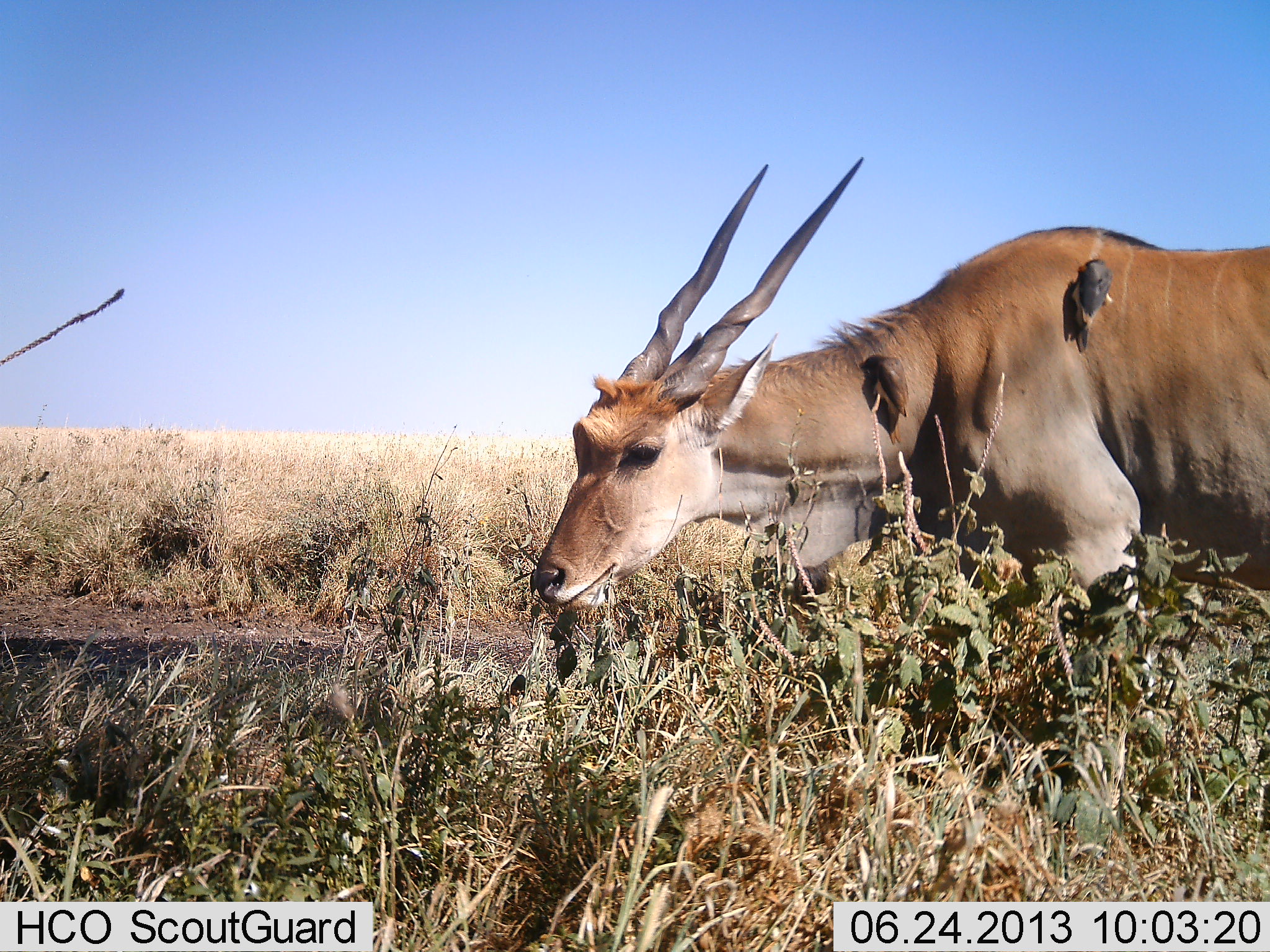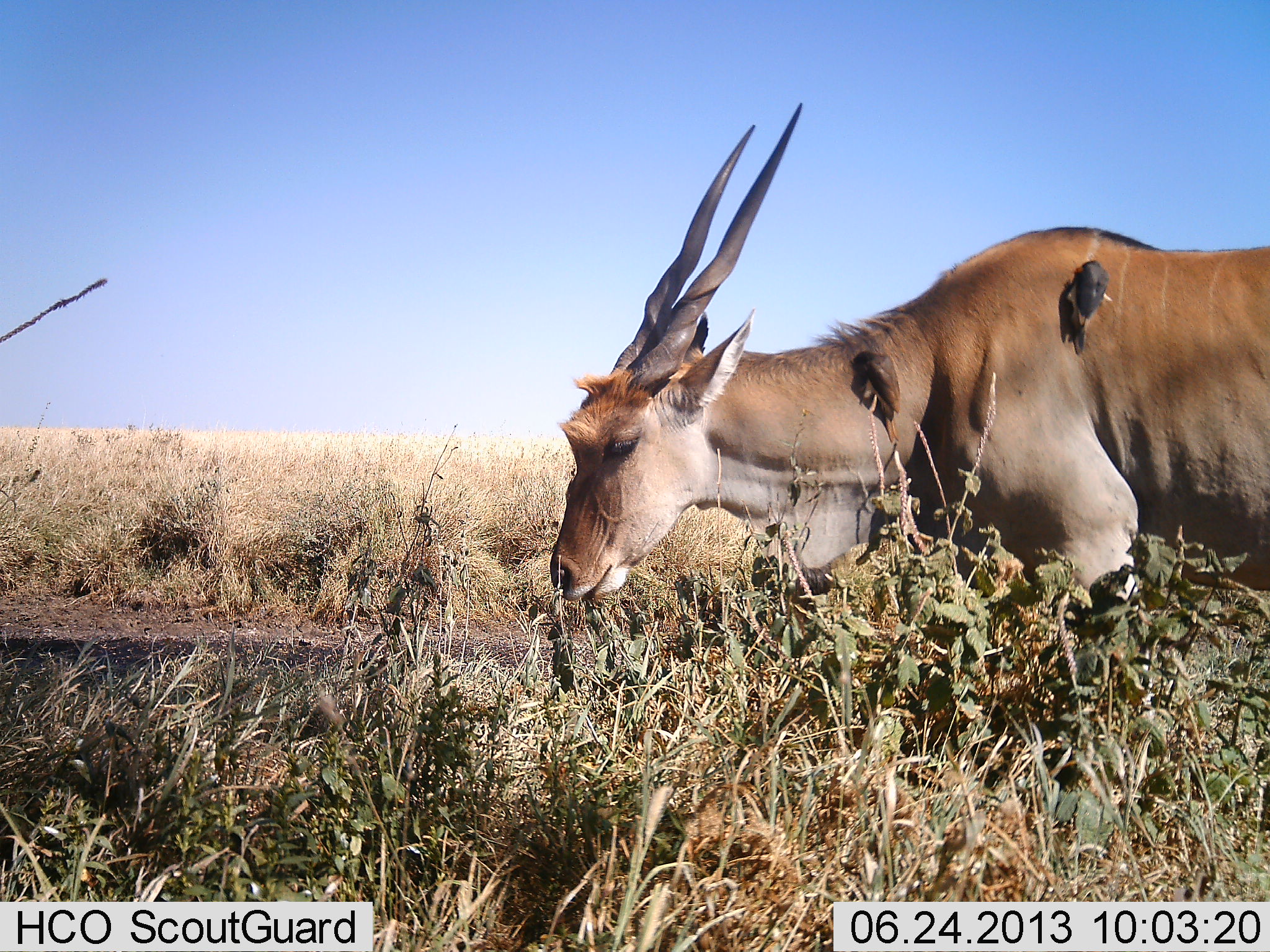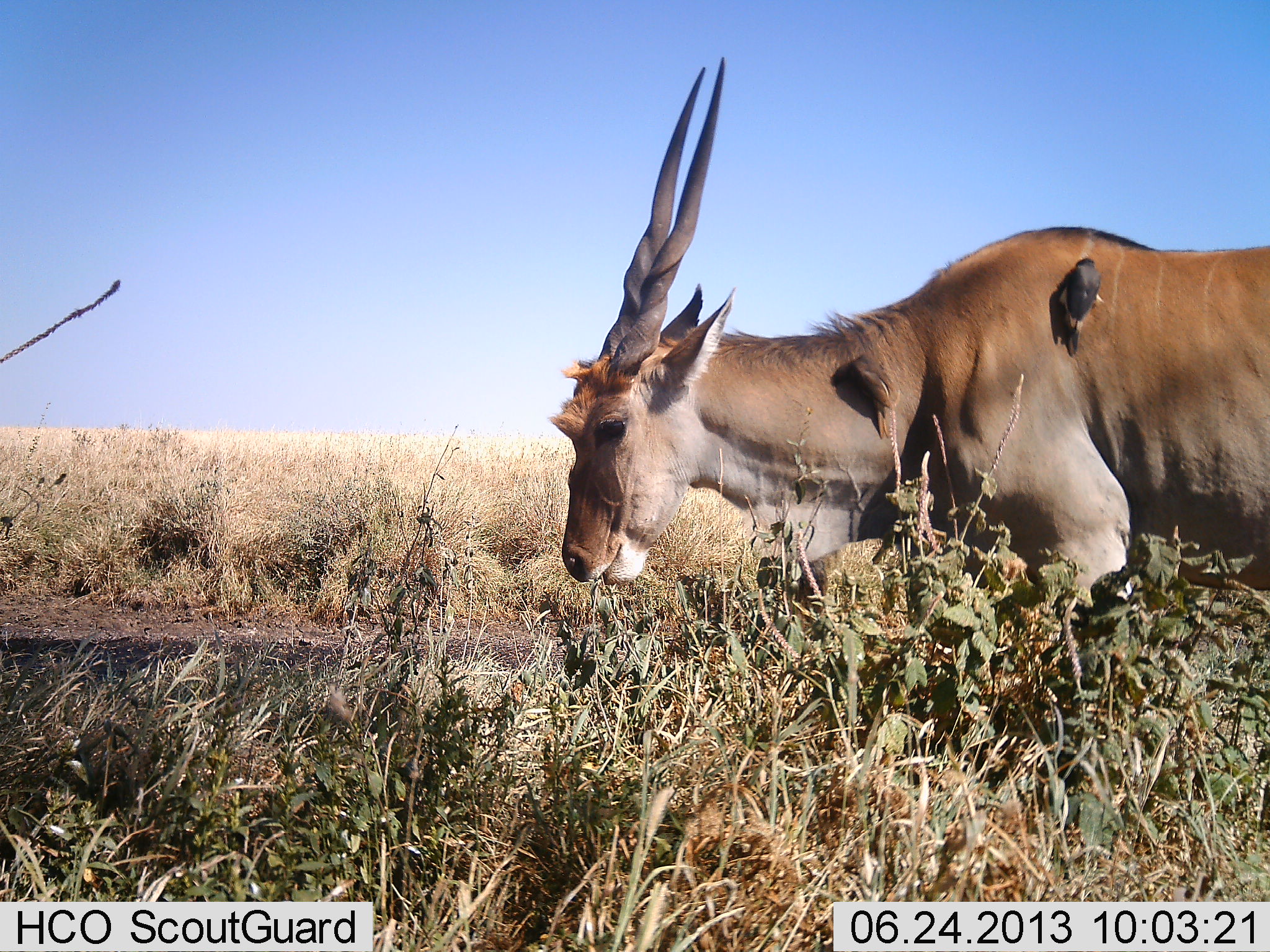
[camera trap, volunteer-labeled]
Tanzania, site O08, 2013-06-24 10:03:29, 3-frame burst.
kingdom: Animalia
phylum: Chordata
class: Mammalia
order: Artiodactyla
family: Bovidae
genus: Tragelaphus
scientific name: Tragelaphus oryx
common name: eland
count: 1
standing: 33%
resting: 7%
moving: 0%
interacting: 0%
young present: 0%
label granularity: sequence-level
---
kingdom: Animalia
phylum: Chordata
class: Aves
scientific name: Aves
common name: bird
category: otherbird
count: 2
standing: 17%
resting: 25%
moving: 0%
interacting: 17%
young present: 0%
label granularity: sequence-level